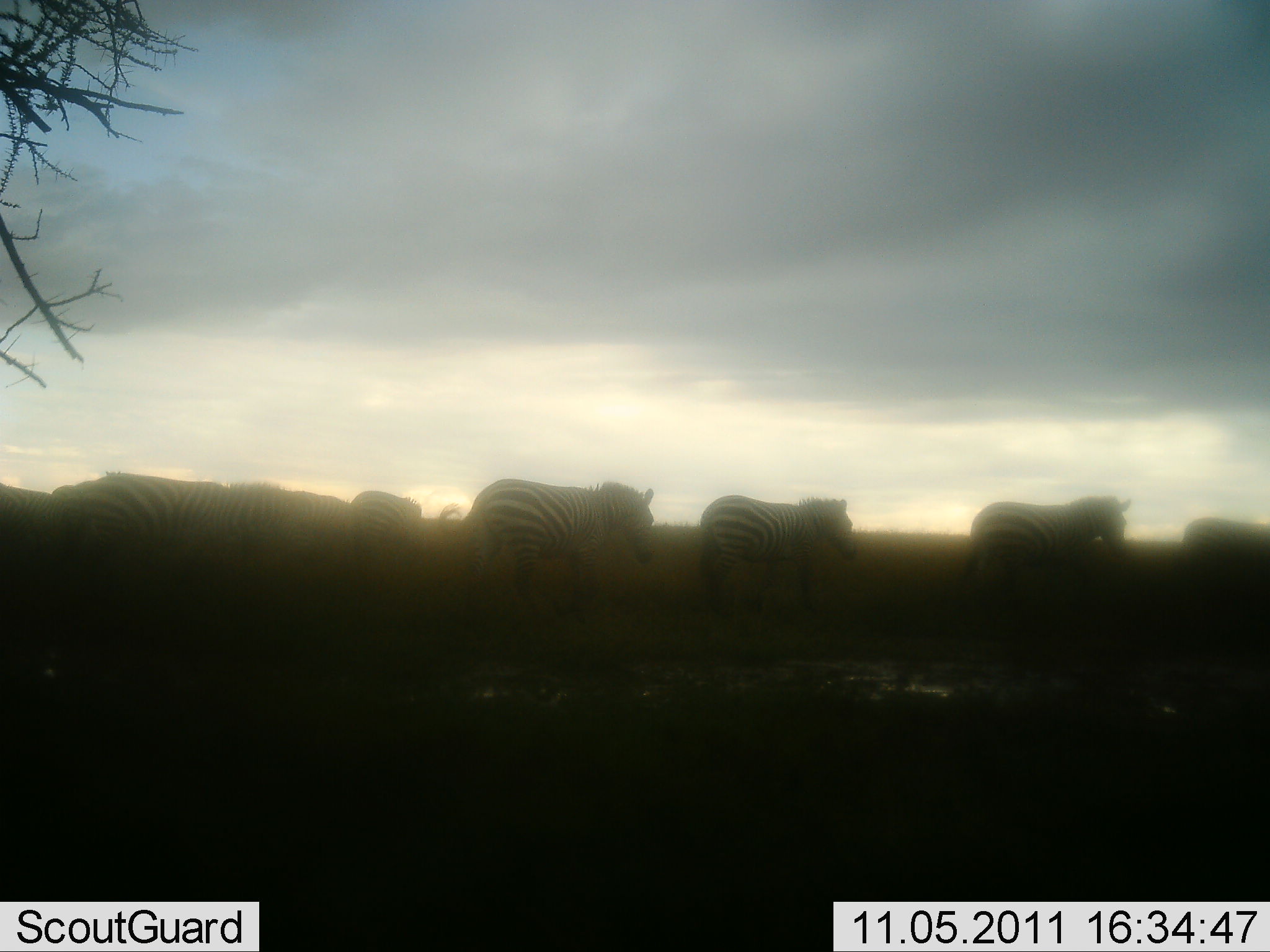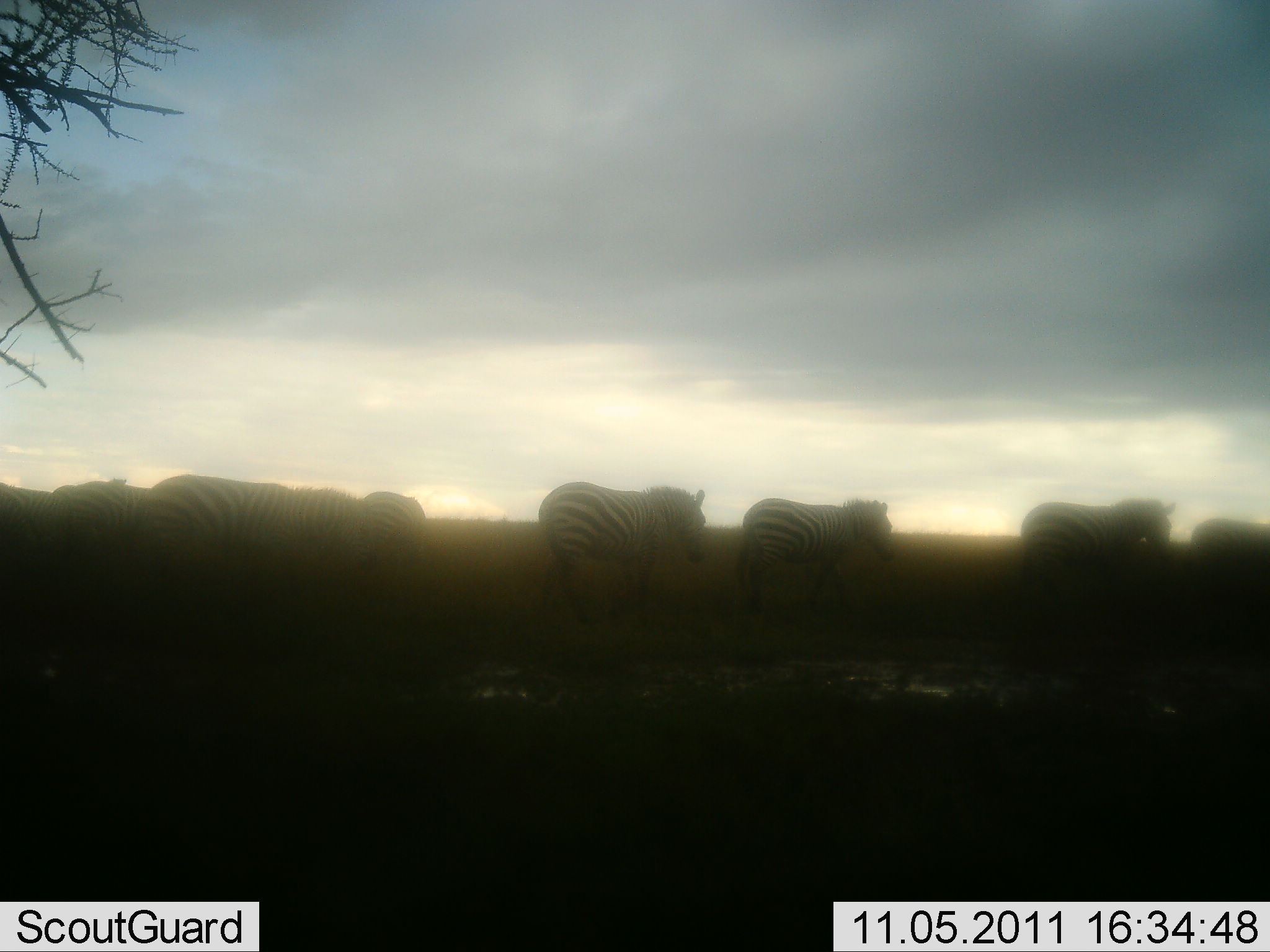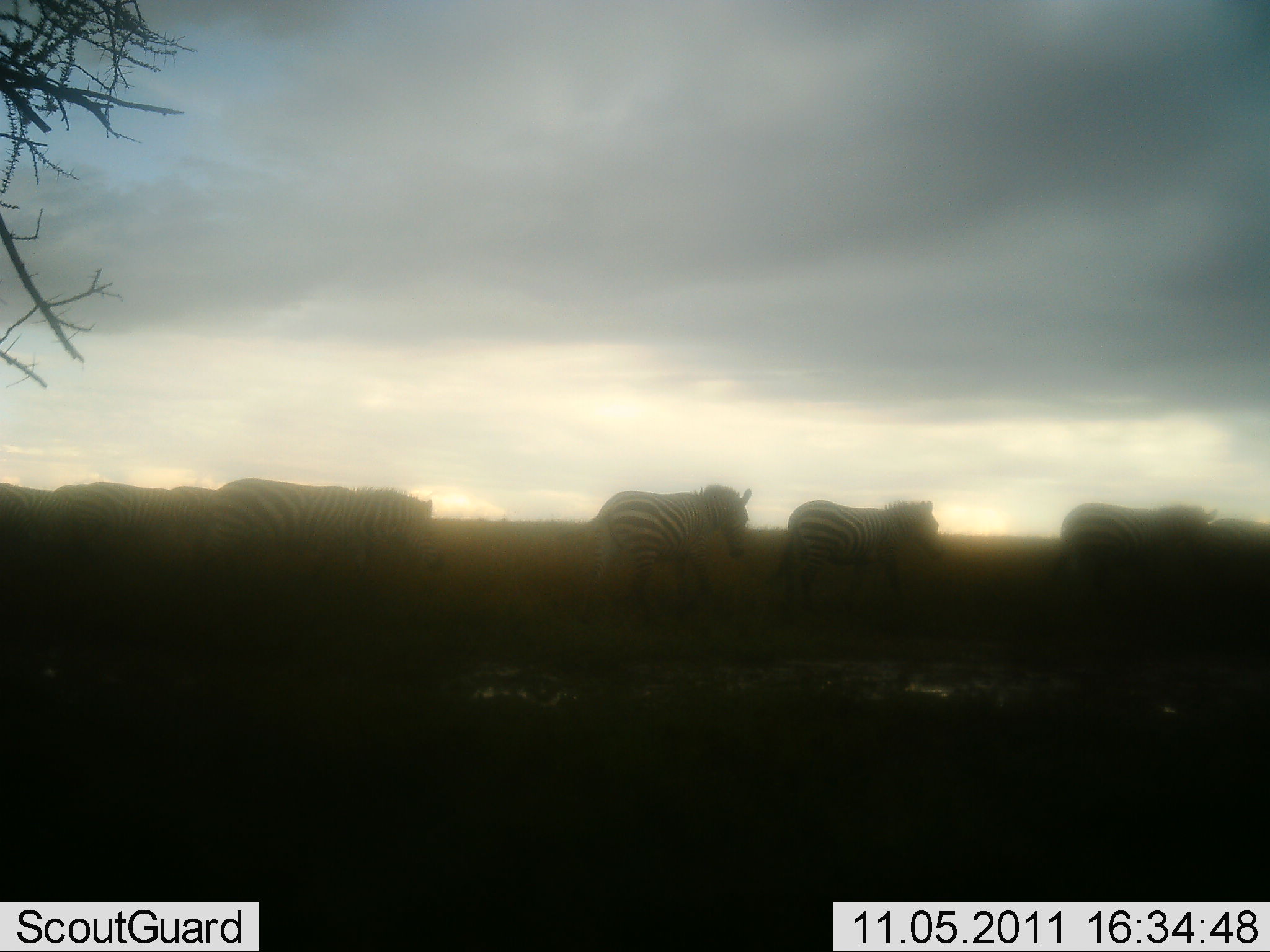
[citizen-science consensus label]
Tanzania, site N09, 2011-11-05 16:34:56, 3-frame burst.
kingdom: Animalia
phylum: Chordata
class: Mammalia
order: Perissodactyla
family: Equidae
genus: Equus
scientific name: Equus quagga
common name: plains zebra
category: zebra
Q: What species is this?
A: Zebra (plains zebra) (Equus quagga).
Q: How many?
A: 8.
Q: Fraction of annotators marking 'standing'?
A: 8%.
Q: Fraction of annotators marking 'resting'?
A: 0%.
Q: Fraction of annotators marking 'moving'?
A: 100%.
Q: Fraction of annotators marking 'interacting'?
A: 0%.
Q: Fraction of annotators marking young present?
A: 0%.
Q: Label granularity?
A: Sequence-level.